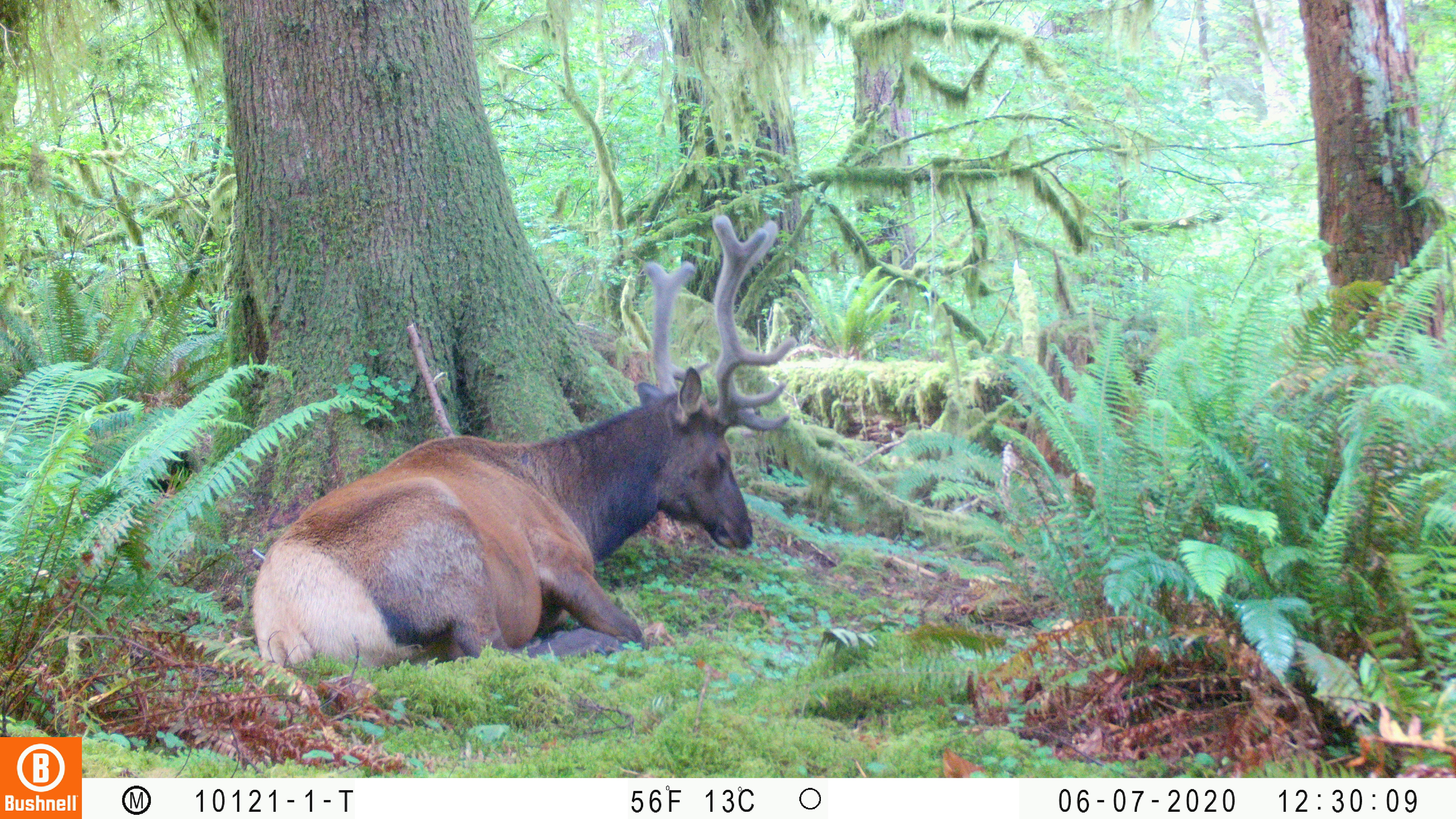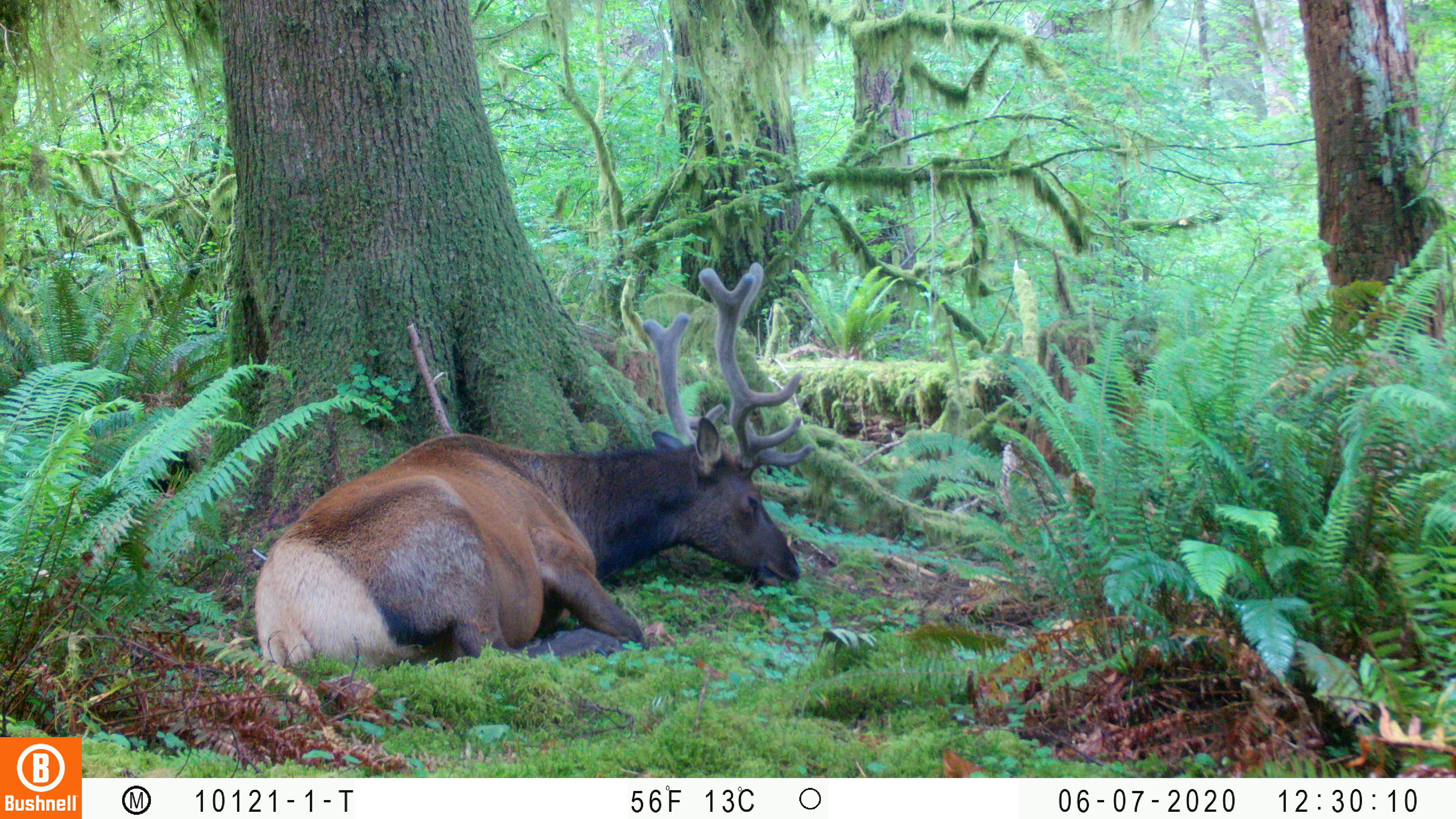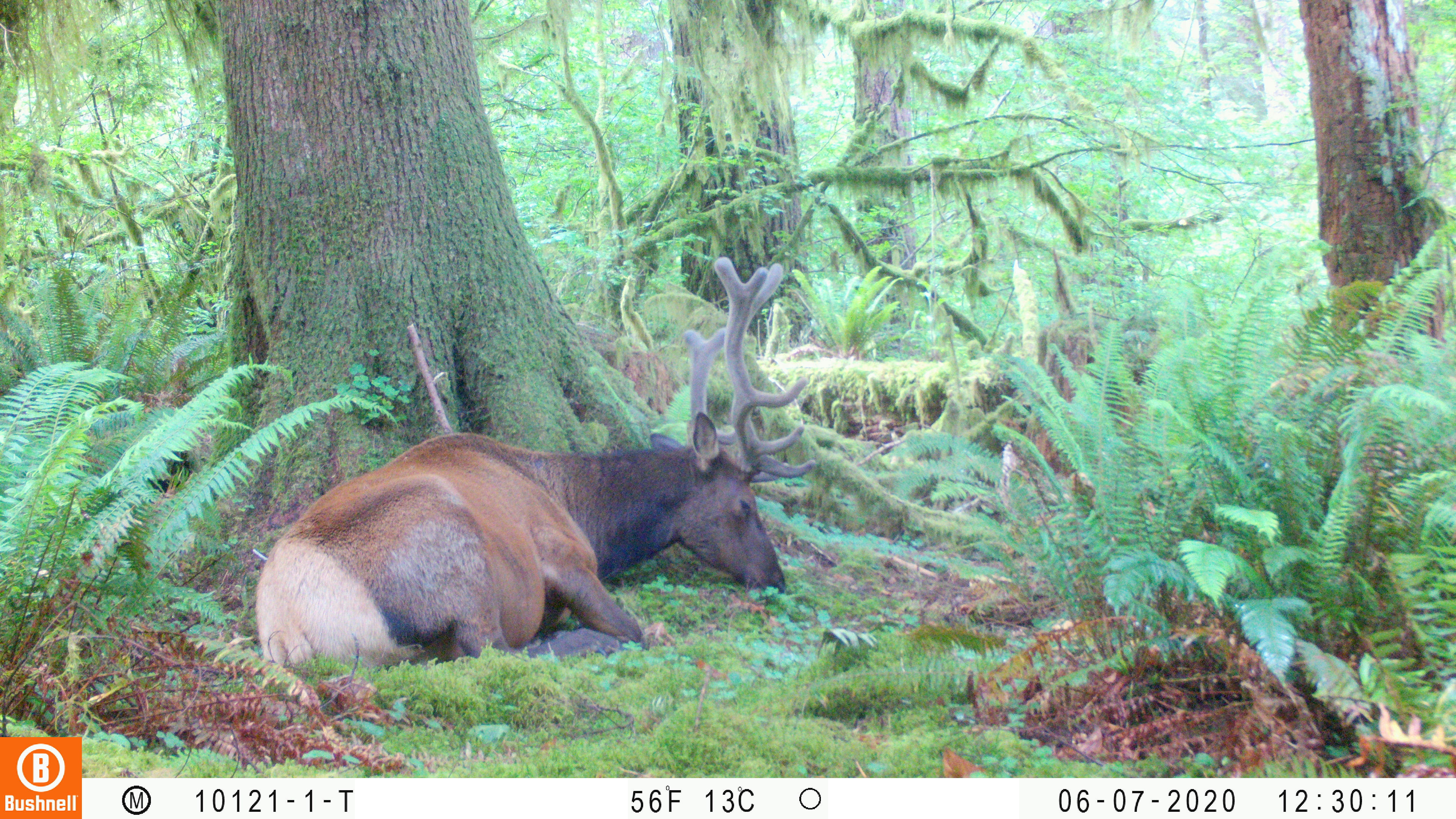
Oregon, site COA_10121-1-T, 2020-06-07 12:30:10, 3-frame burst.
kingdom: Animalia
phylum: Chordata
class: Mammalia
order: Artiodactyla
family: Cervidae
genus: Cervus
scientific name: Cervus canadensis roosevelti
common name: roosevelt elk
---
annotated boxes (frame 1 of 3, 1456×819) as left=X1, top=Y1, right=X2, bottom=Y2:
roosevelt elk: left=249, top=203, right=810, bottom=677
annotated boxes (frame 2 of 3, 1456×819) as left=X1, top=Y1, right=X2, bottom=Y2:
roosevelt elk: left=245, top=255, right=818, bottom=683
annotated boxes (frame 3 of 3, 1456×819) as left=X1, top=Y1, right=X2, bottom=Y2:
roosevelt elk: left=245, top=251, right=821, bottom=677